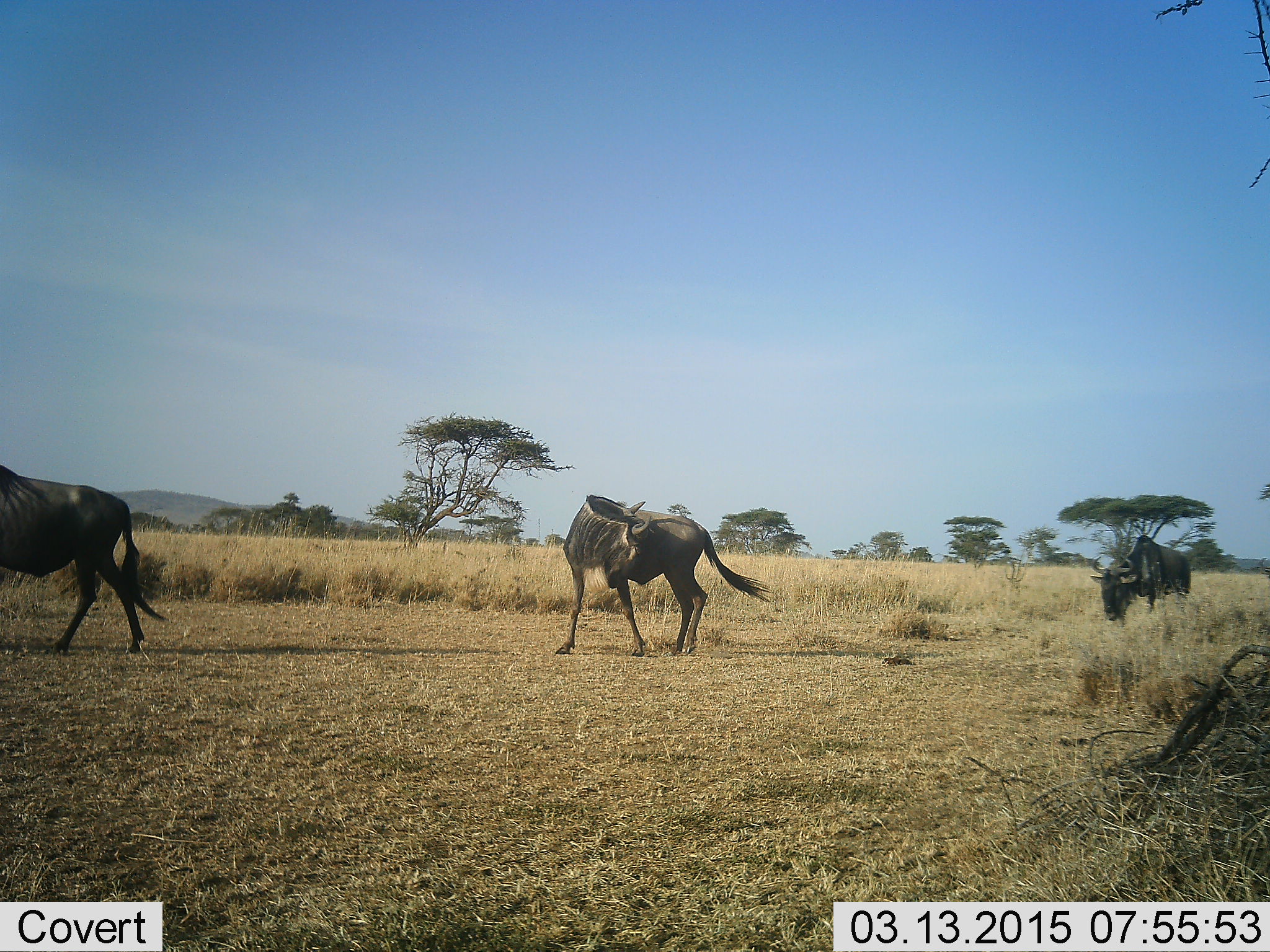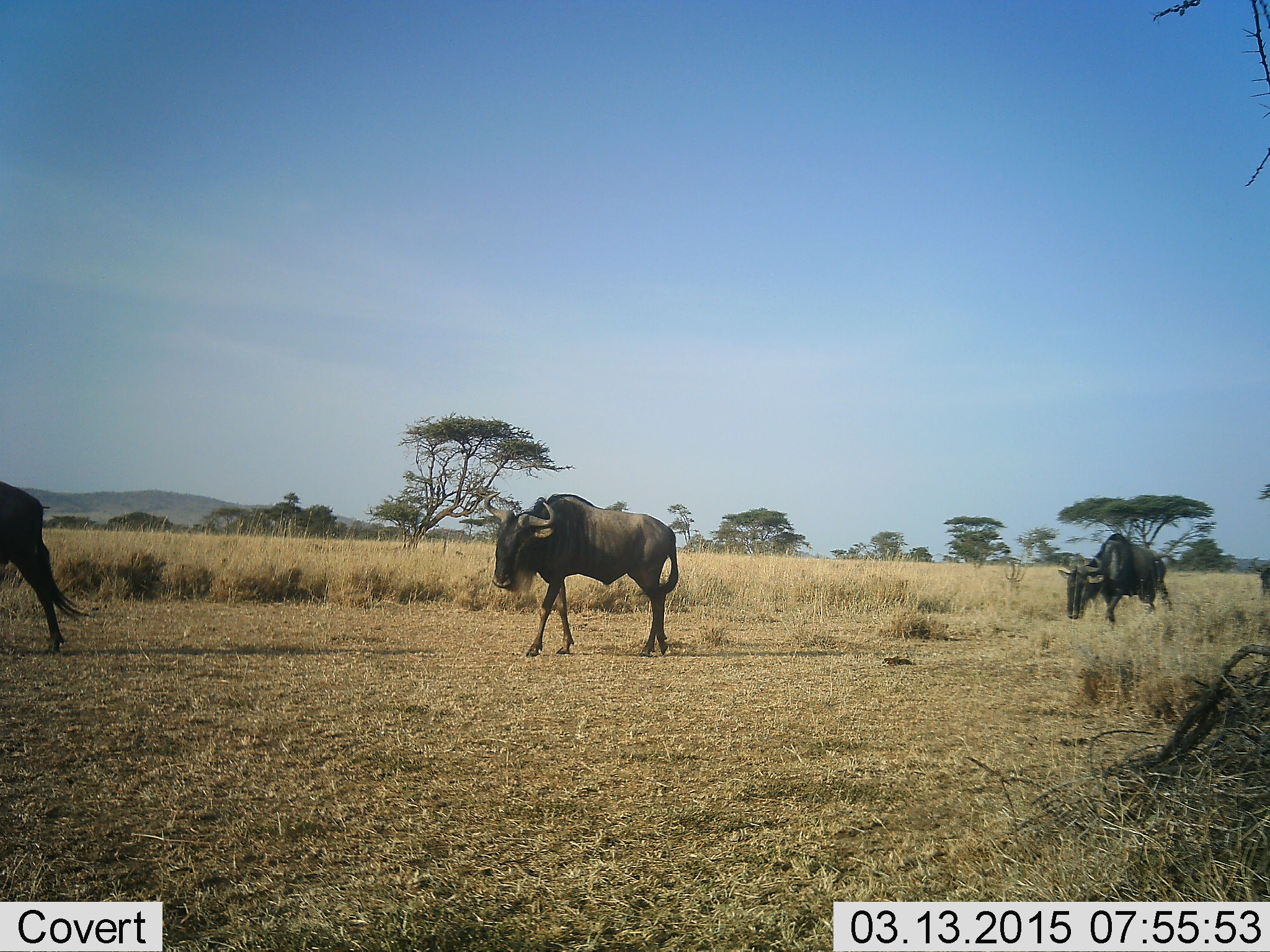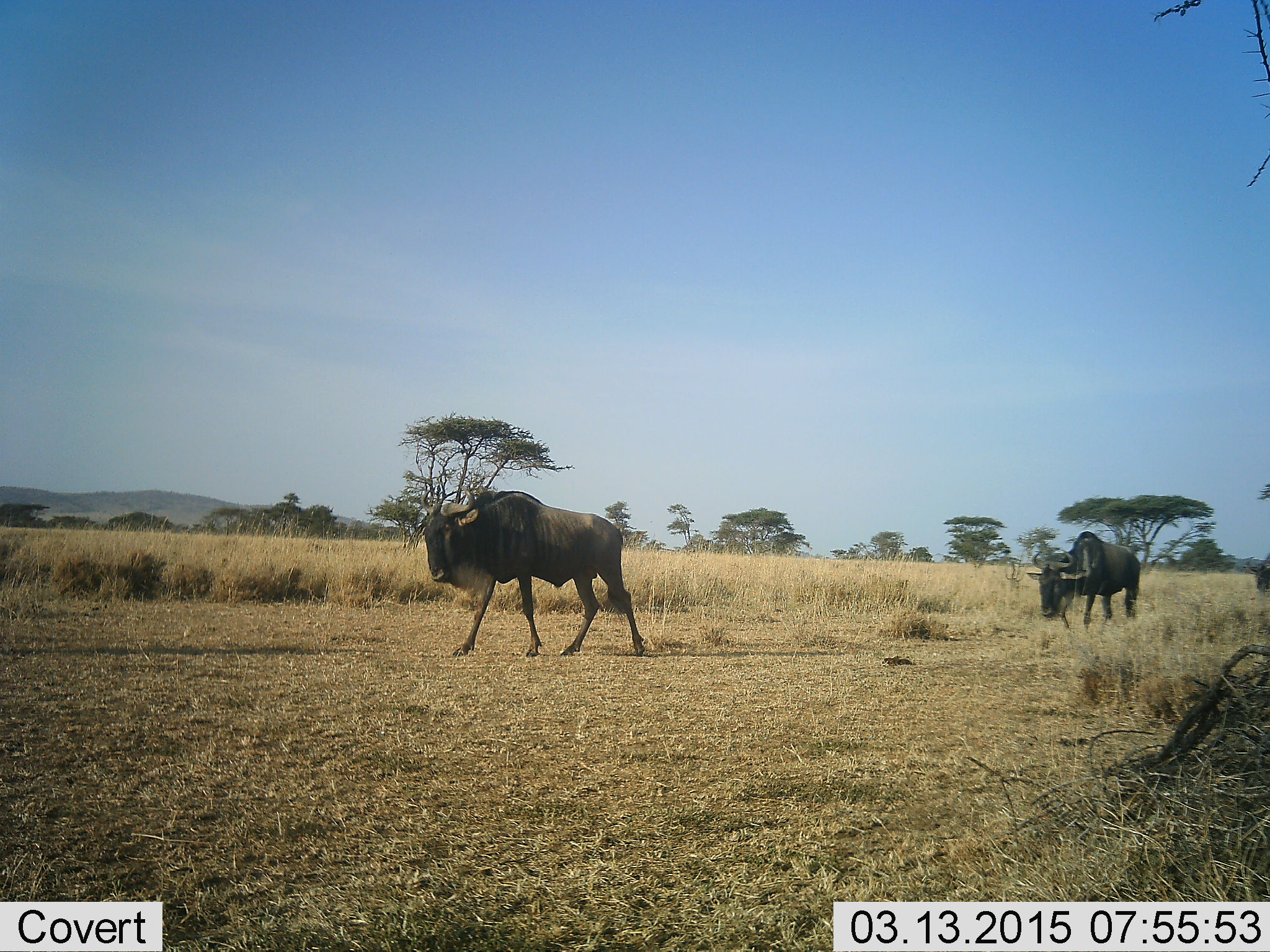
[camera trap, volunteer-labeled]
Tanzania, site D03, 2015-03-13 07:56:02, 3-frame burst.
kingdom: Animalia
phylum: Chordata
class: Mammalia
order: Artiodactyla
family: Bovidae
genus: Connochaetes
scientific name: Connochaetes taurinus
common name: blue wildebeest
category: wildebeest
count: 4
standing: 0%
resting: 0%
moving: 100%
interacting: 0%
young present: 0%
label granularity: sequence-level